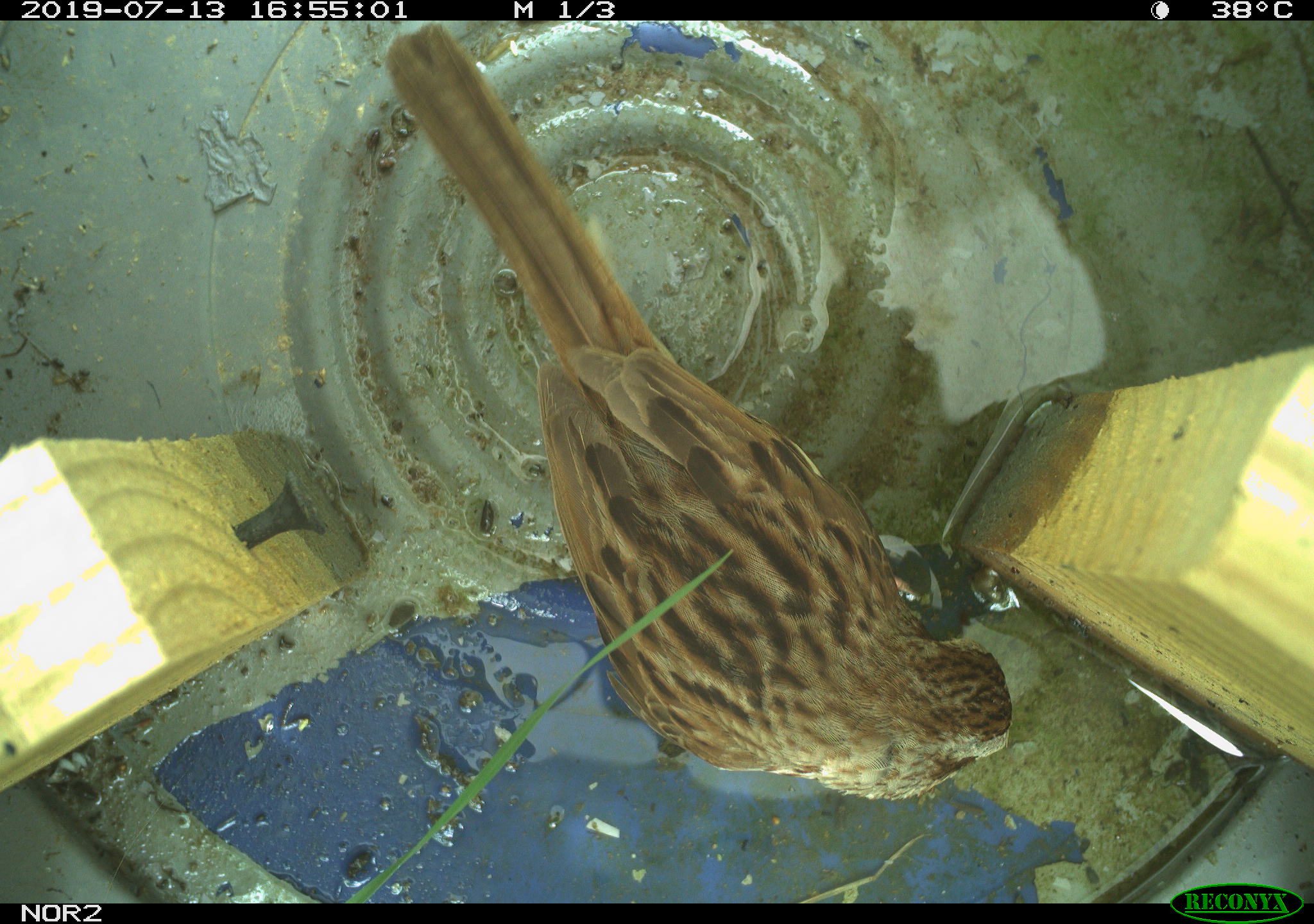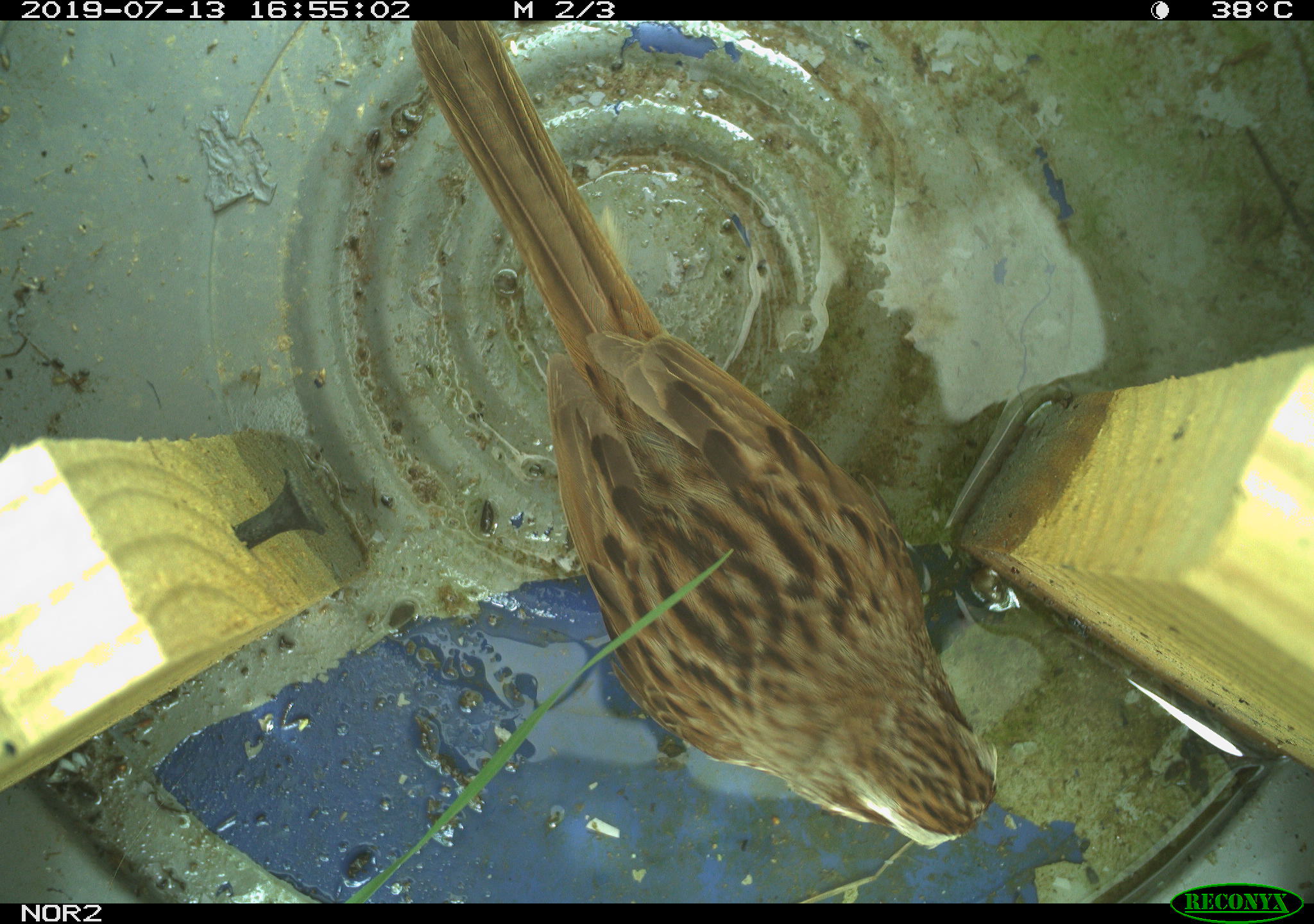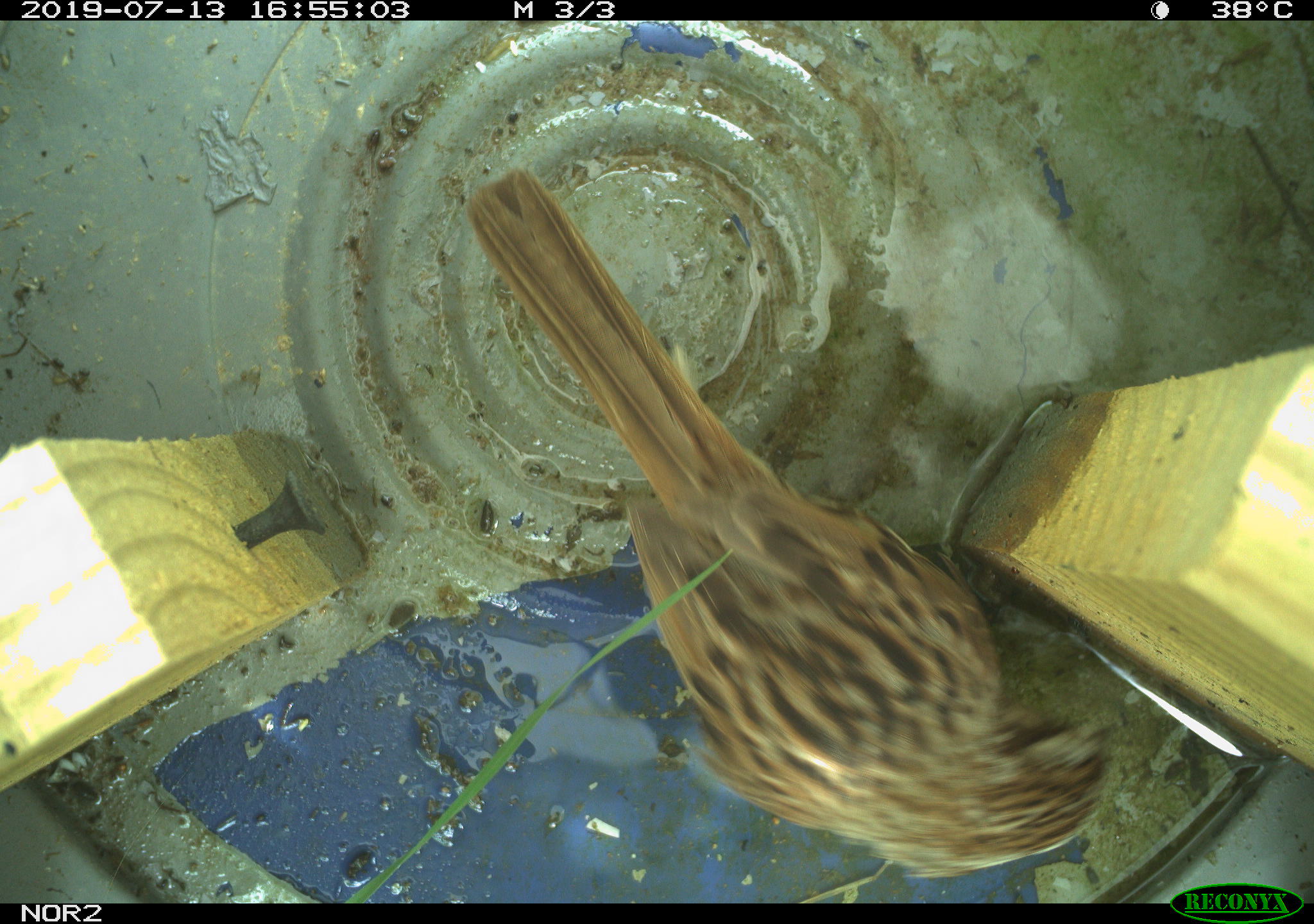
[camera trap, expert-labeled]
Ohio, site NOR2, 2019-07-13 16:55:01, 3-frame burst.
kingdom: Animalia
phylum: Chordata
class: Aves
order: Passeriformes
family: Passerellidae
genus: Melospiza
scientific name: Melospiza melodia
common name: song sparrow